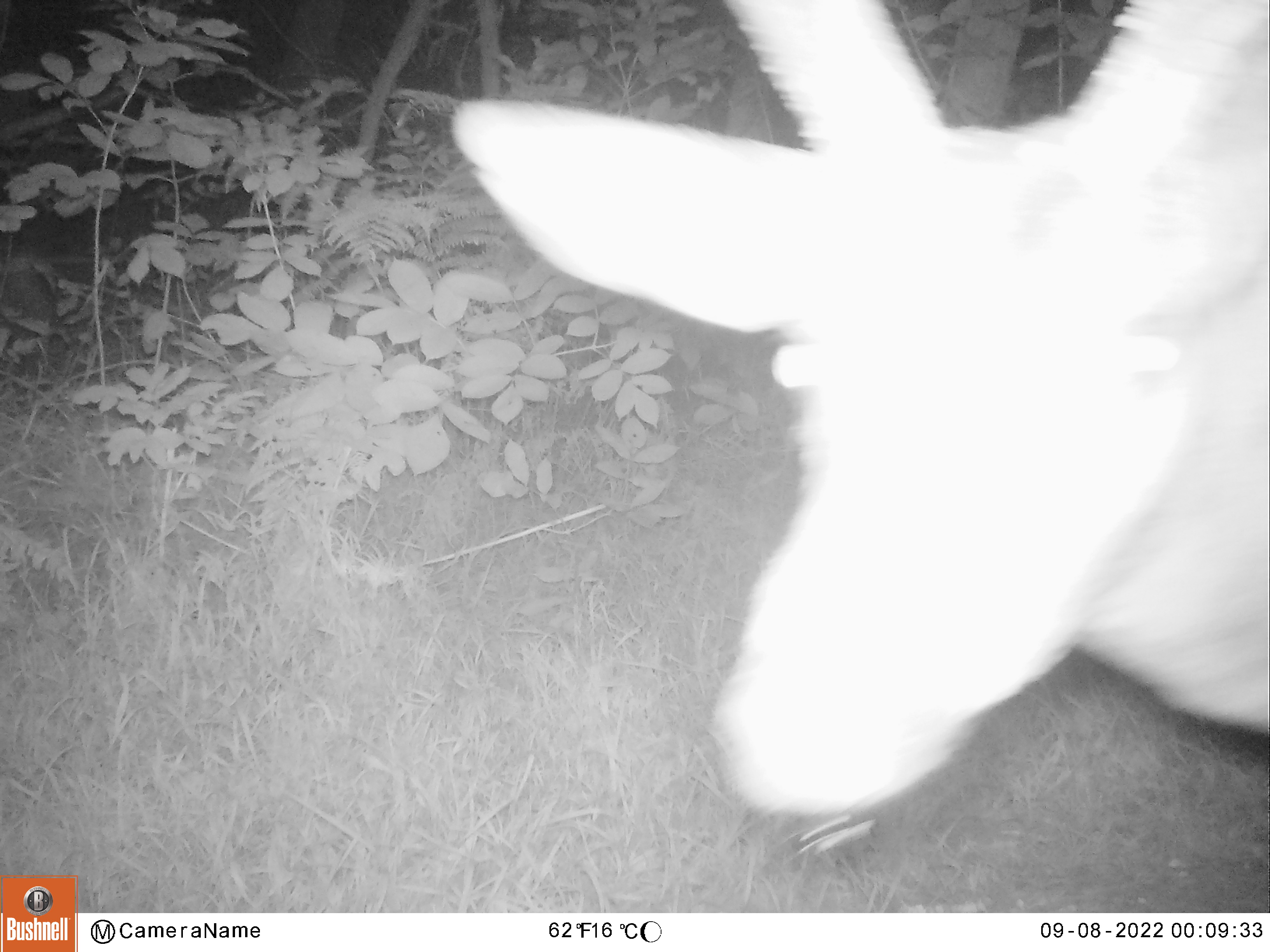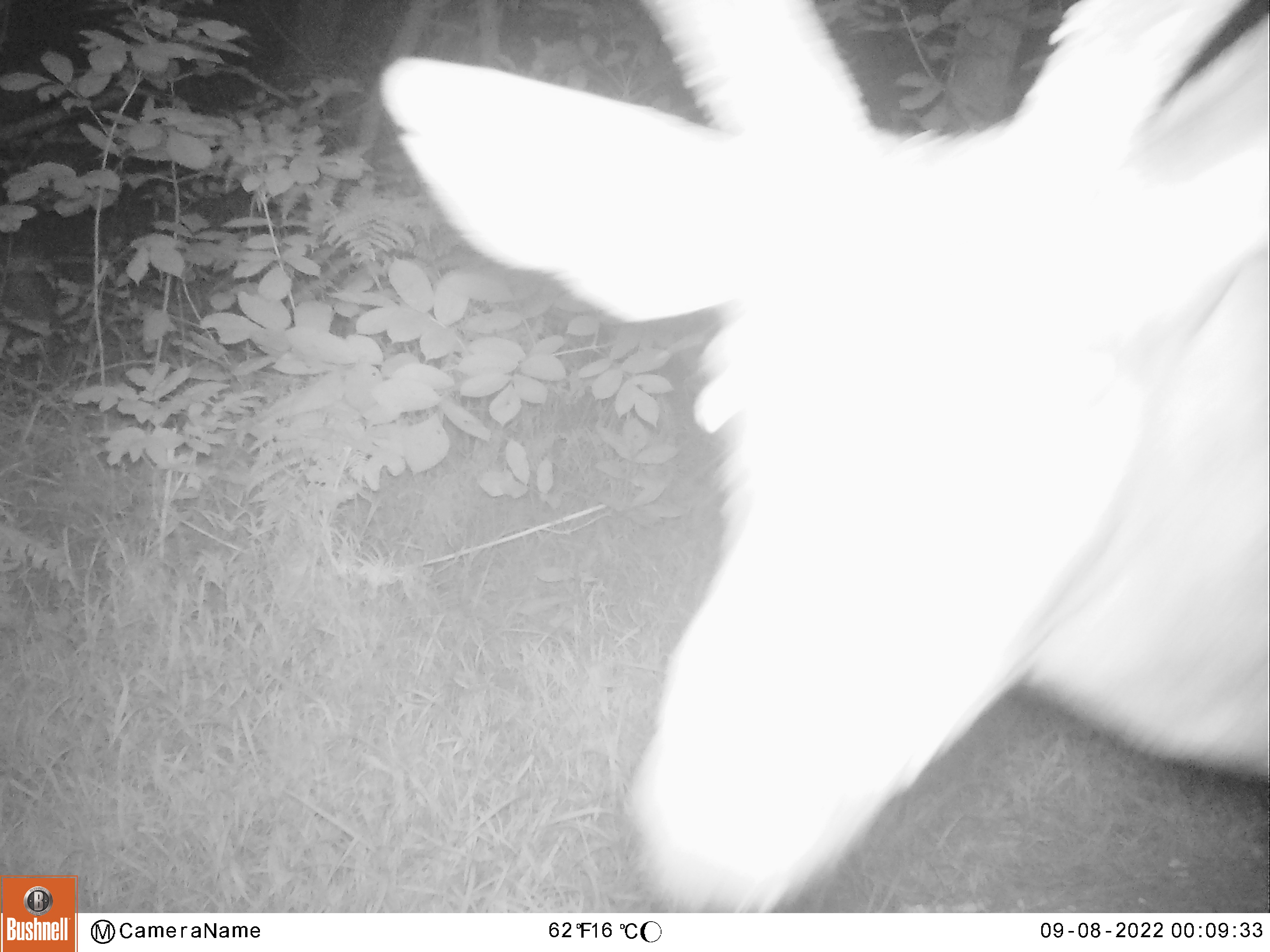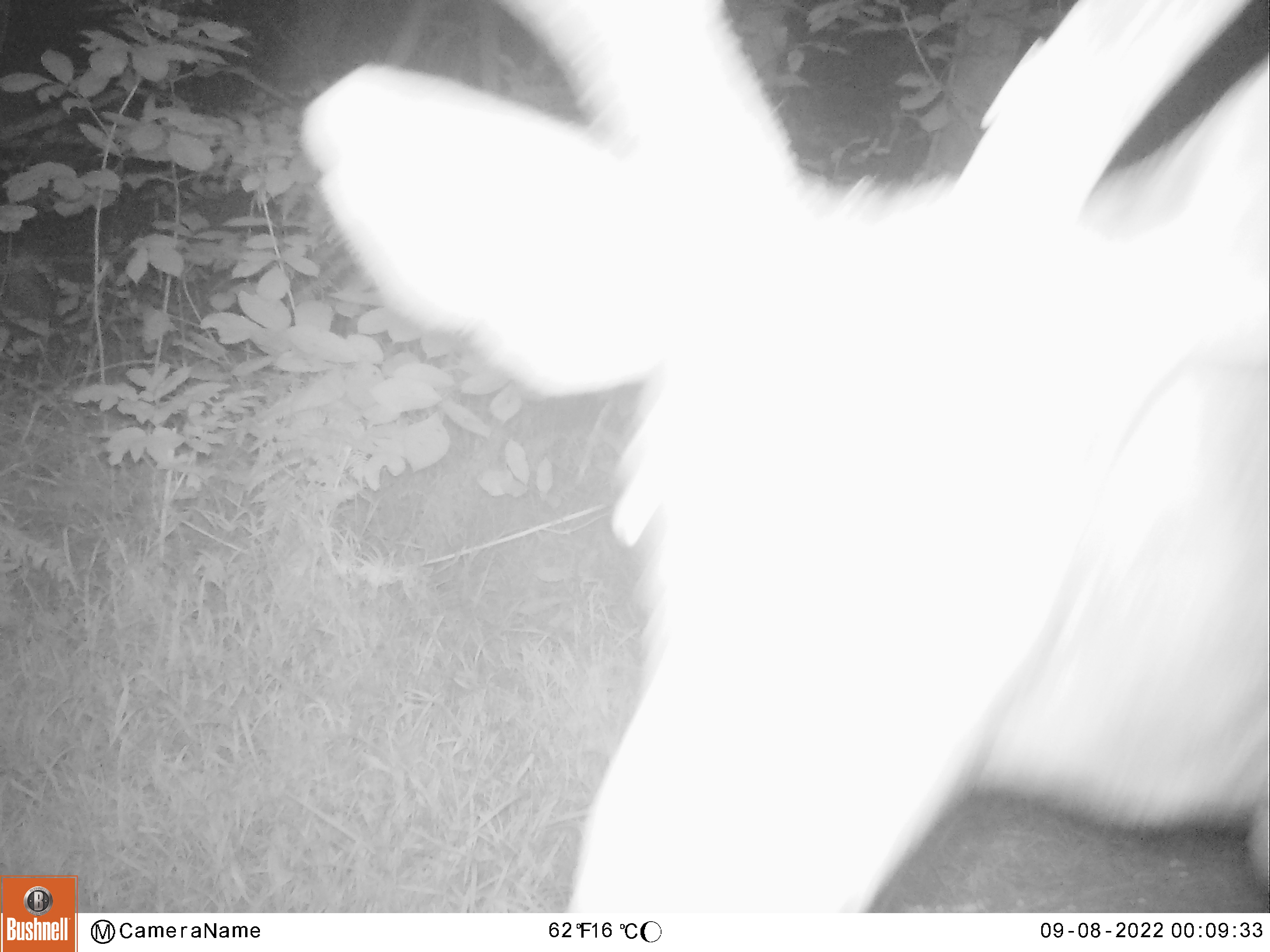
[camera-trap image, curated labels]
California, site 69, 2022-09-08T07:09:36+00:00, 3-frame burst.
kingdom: Animalia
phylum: Chordata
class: Mammalia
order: Artiodactyla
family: Cervidae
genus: Odocoileus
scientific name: Odocoileus hemionus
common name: mule deer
Mule deer (Odocoileus hemionus).